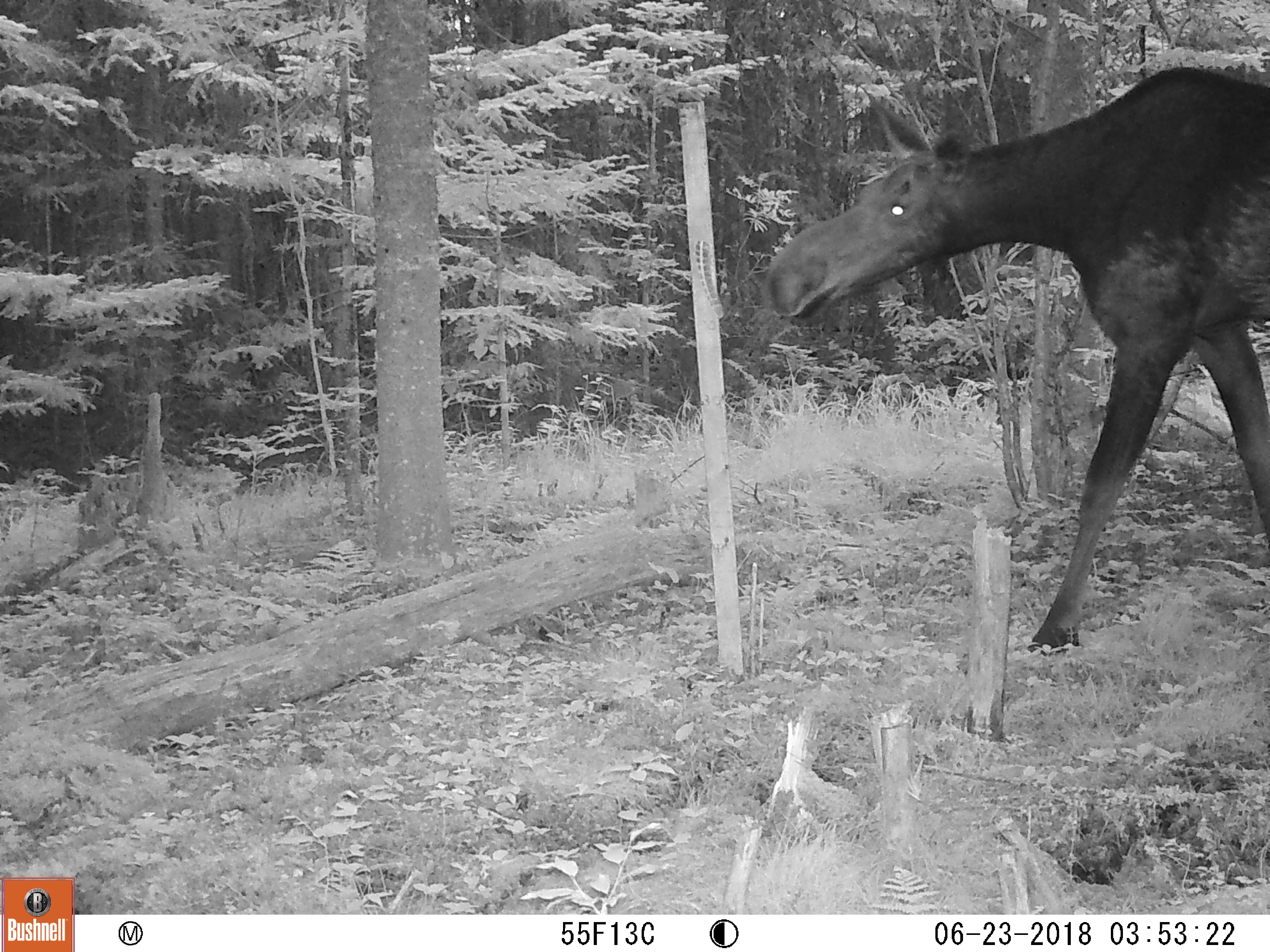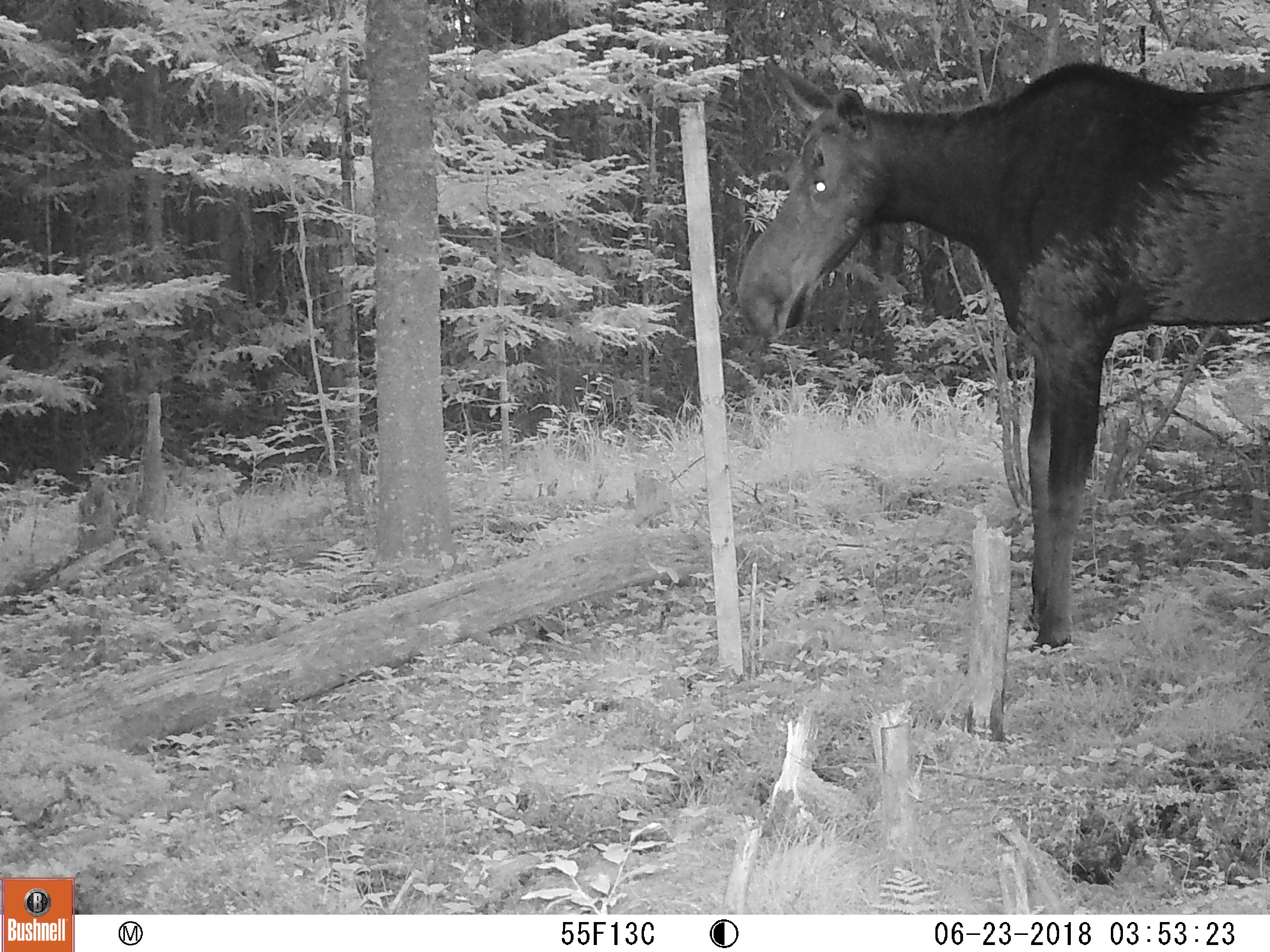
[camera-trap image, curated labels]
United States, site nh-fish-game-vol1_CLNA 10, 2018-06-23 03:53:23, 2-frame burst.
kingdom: Animalia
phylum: Chordata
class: Mammalia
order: Artiodactyla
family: Cervidae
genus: Alces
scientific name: Alces alces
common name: moose